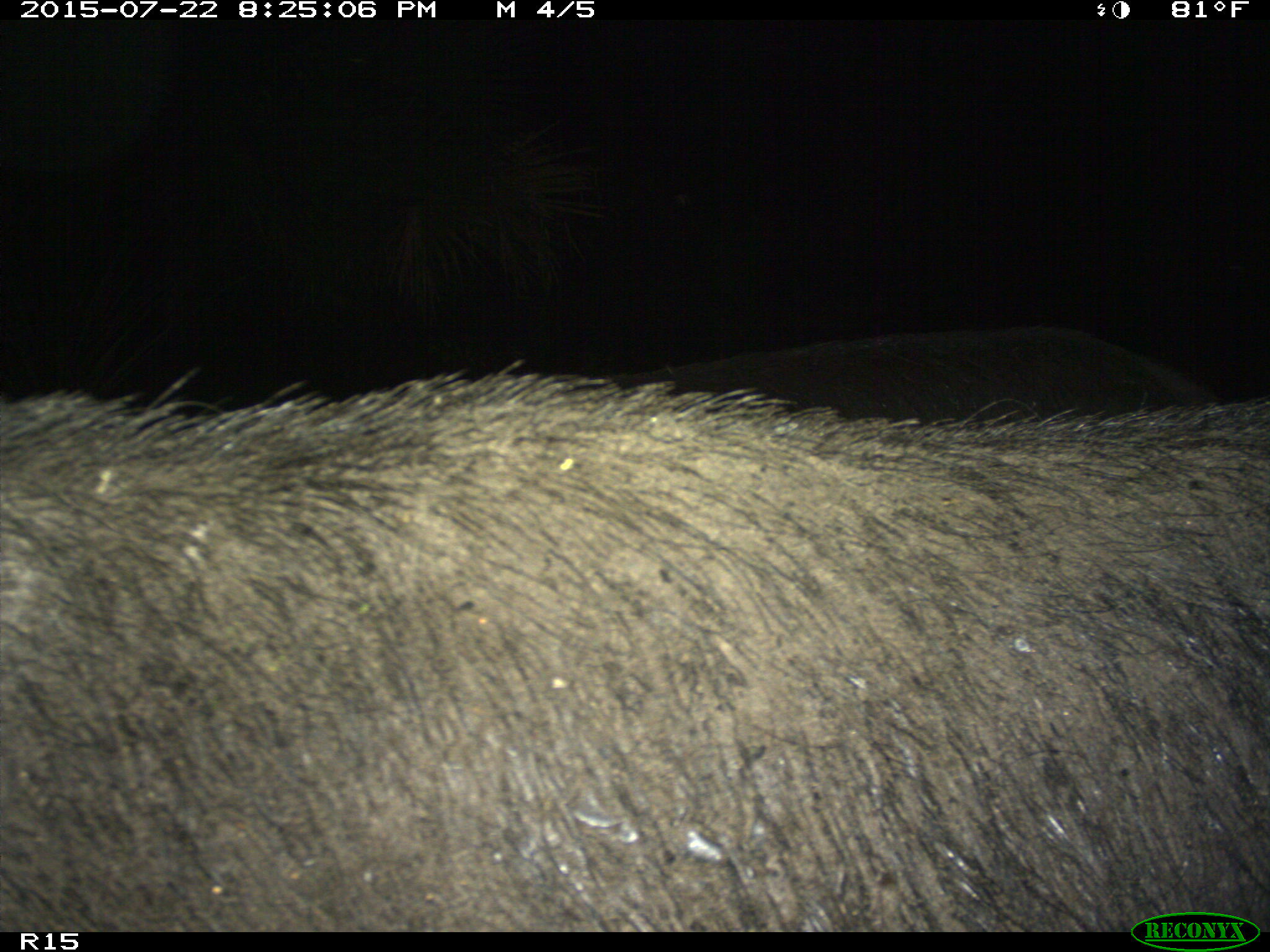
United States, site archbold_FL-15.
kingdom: Animalia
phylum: Chordata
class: Mammalia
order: Artiodactyla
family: Suidae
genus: Sus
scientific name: Sus scrofa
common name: wild boar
Sus scrofa (wild boar).